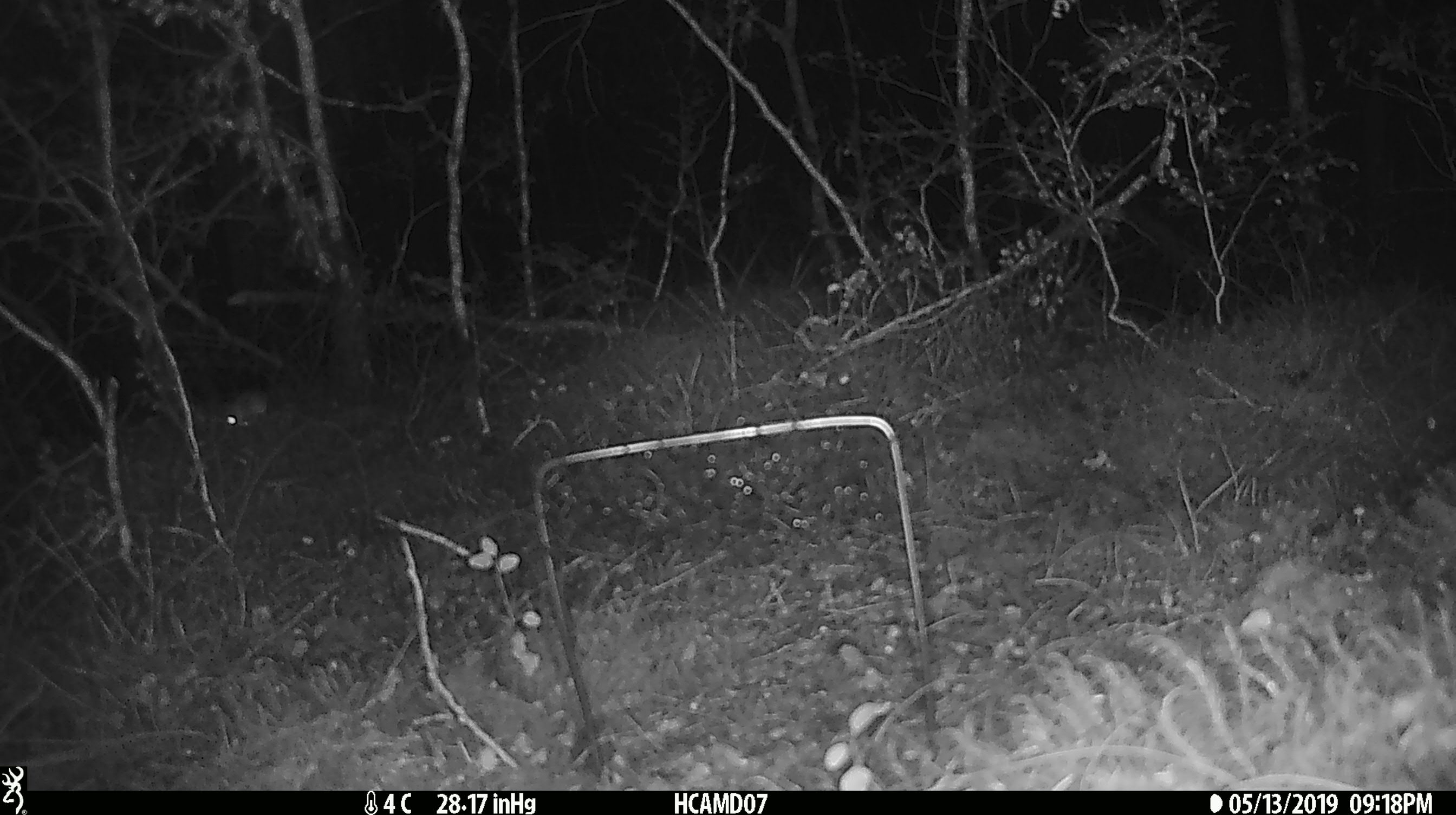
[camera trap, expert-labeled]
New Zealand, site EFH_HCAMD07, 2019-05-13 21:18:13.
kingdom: Animalia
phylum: Chordata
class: Mammalia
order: Rodentia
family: Muridae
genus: Mus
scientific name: Mus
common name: mouse